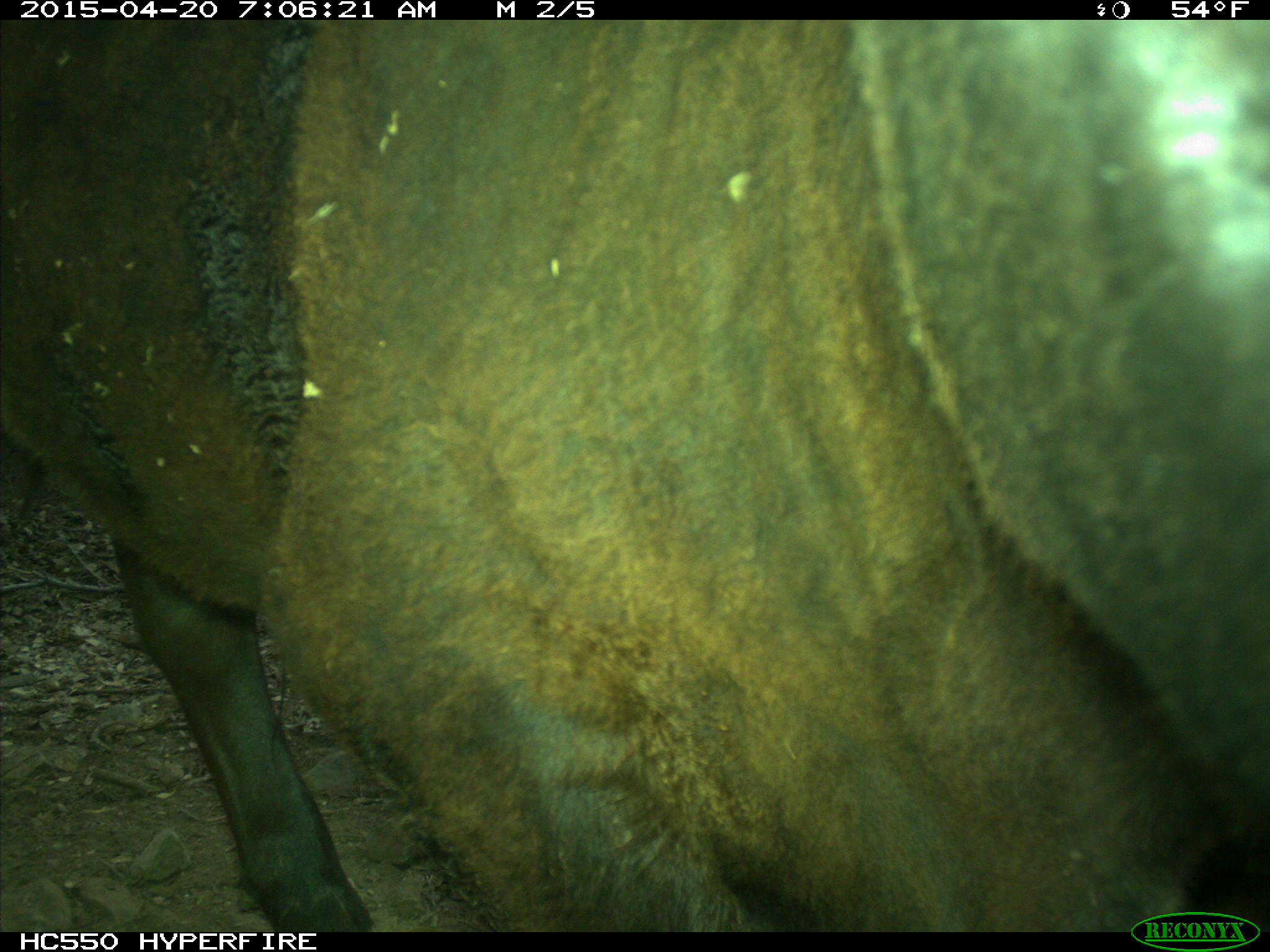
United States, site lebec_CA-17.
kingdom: Animalia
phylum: Chordata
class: Mammalia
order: Artiodactyla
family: Bovidae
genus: Bos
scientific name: Bos taurus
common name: domestic cow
Bos taurus (domestic cow).